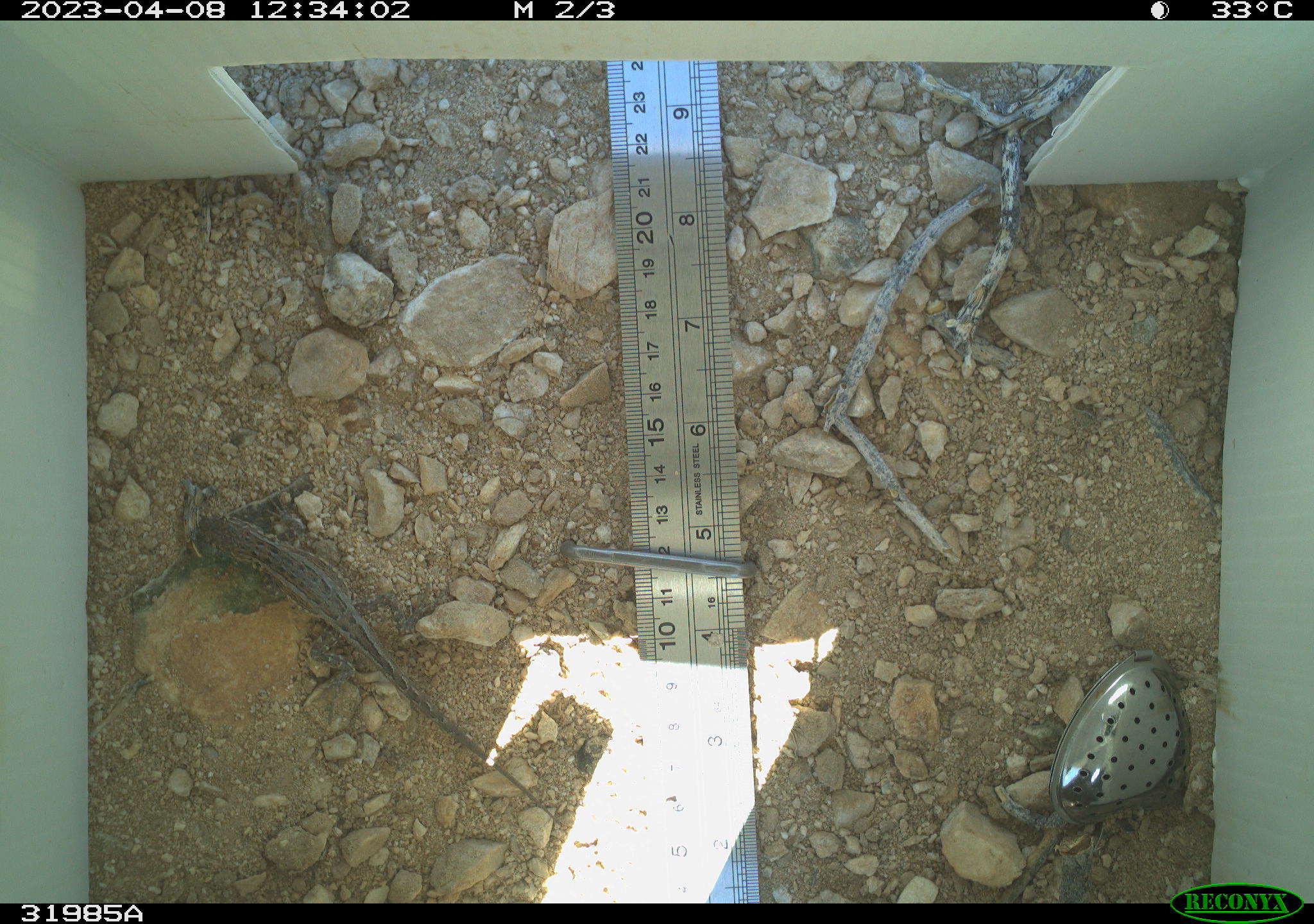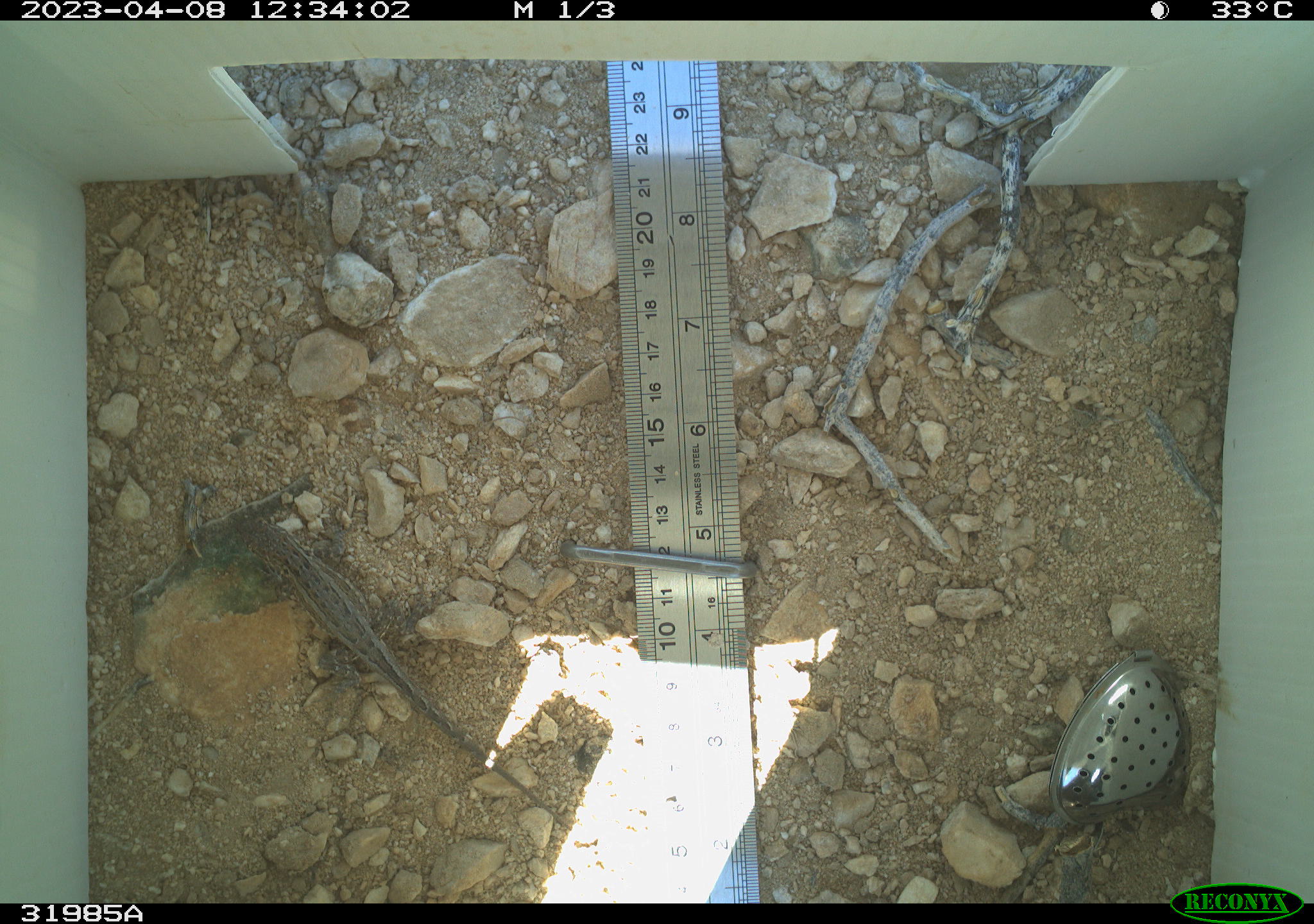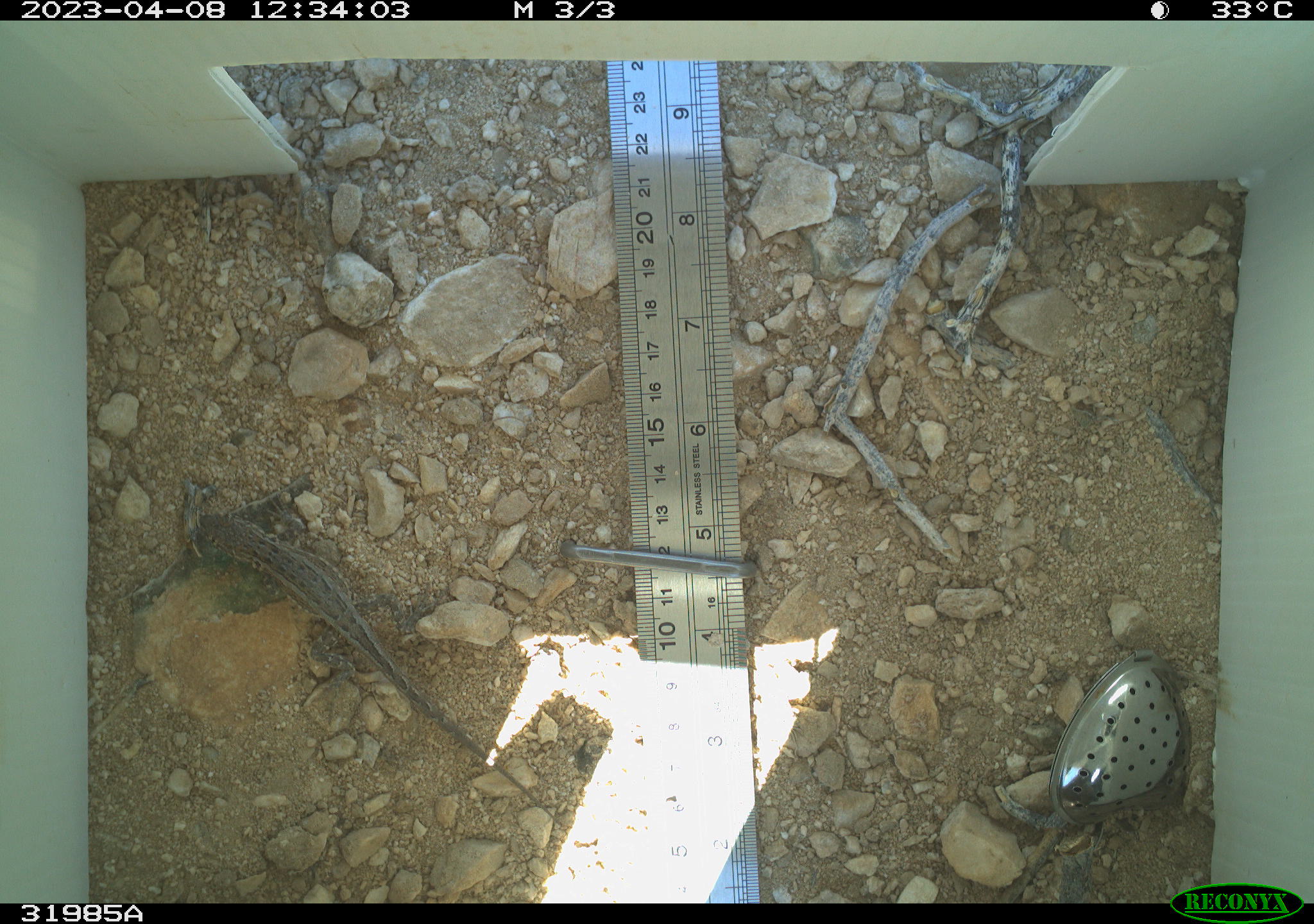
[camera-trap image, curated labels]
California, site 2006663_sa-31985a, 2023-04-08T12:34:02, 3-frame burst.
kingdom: Animalia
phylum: Chordata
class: Reptilia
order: Squamata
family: Phrynosomatidae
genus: Sceloporus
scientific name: Sceloporus graciosus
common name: common sagebrush lizard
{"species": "common sagebrush lizard (Sceloporus graciosus)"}